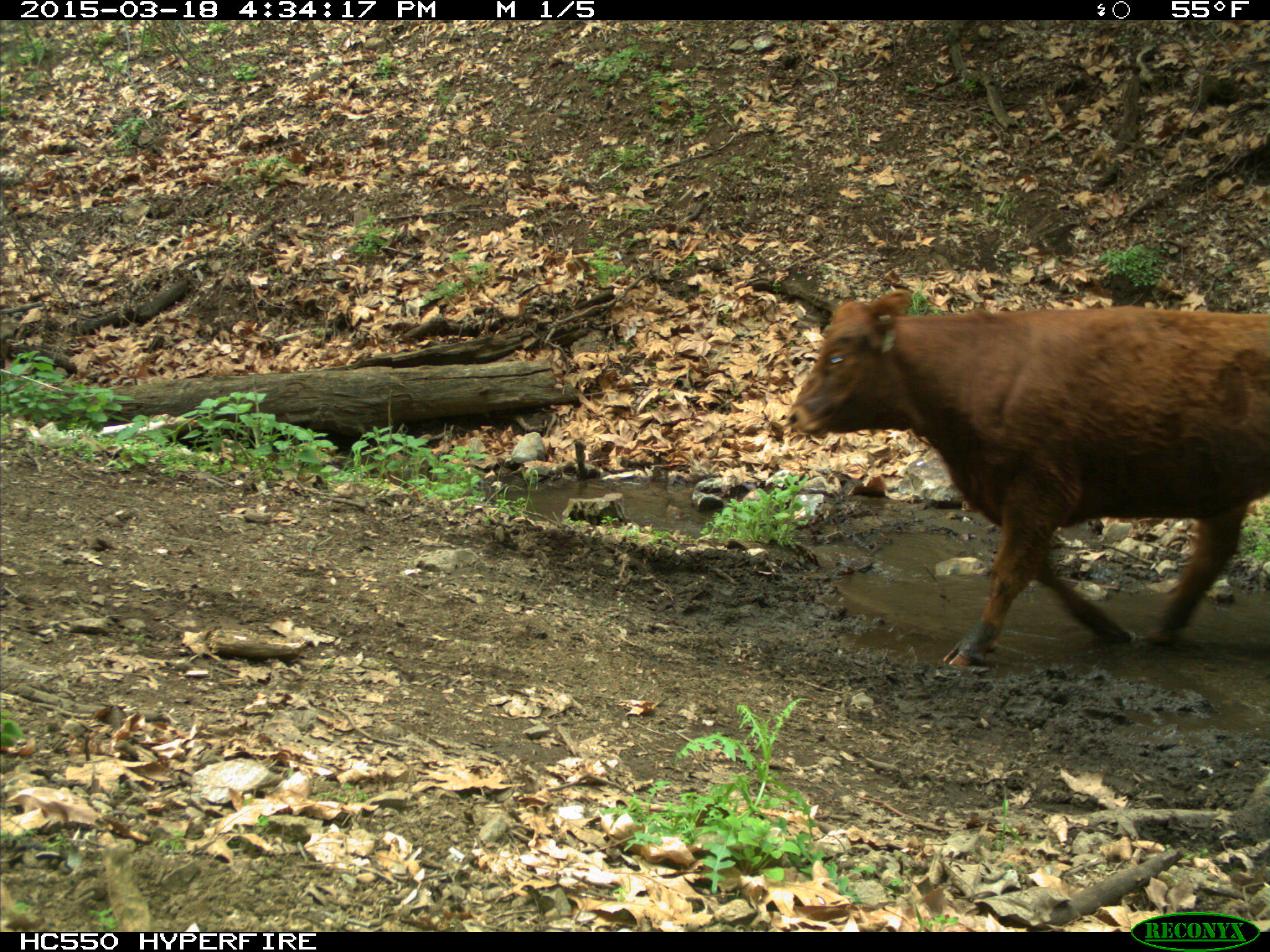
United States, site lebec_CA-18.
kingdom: Animalia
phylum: Chordata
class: Mammalia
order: Artiodactyla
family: Bovidae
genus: Bos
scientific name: Bos taurus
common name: domestic cow